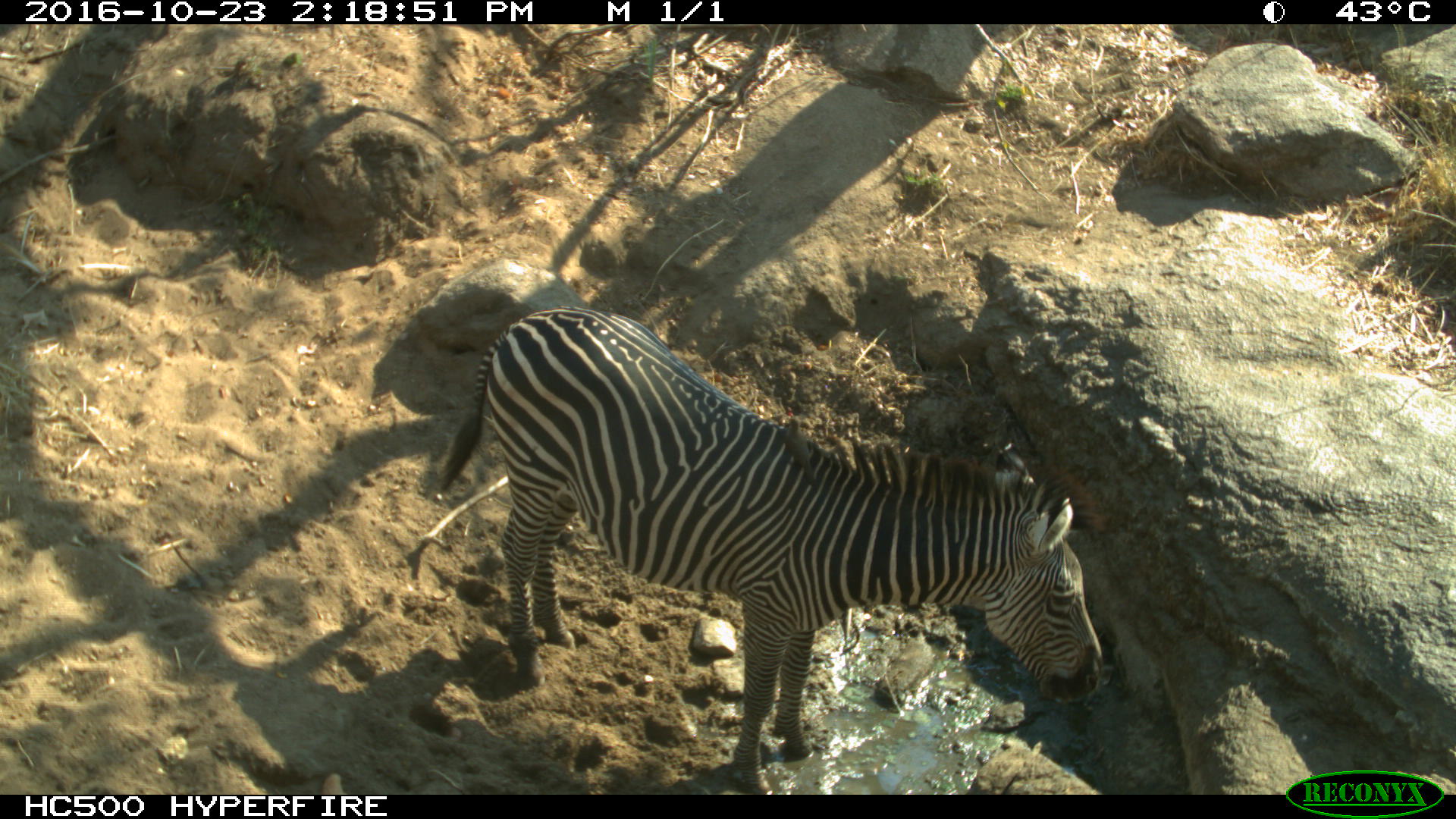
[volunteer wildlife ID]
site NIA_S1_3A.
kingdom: Animalia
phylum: Chordata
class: Mammalia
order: Perissodactyla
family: Equidae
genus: Equus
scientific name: Equus quagga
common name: plains zebra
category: zebraplains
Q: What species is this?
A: Zebraplains (plains zebra) (Equus quagga).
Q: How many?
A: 1.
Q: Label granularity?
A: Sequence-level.